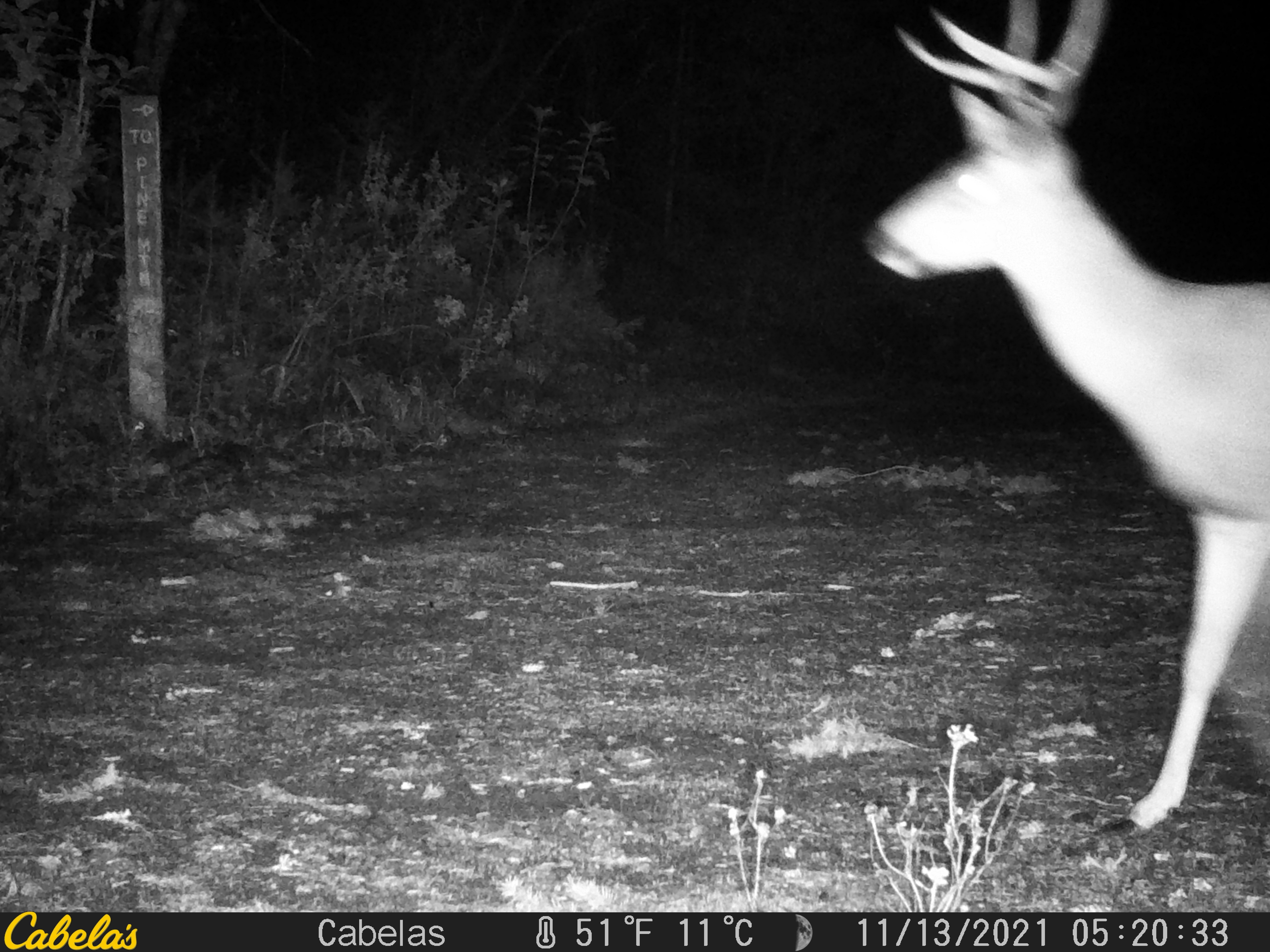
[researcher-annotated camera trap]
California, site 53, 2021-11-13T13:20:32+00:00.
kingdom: Animalia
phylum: Chordata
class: Mammalia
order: Artiodactyla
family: Cervidae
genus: Odocoileus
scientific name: Odocoileus hemionus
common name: mule deer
Mule deer (Odocoileus hemionus).